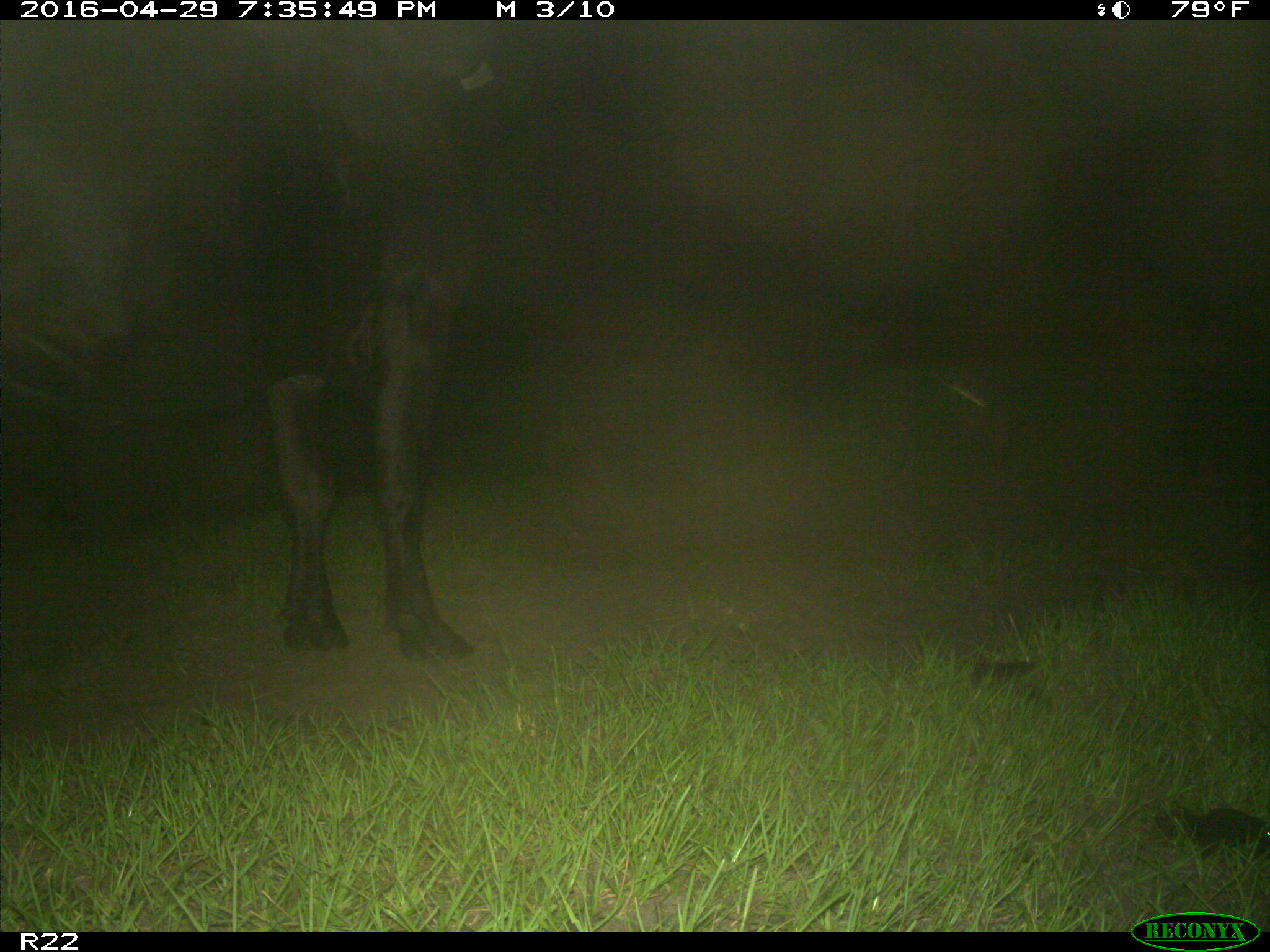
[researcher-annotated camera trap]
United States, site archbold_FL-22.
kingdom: Animalia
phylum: Chordata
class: Mammalia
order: Artiodactyla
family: Bovidae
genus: Bos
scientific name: Bos taurus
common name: domestic cow